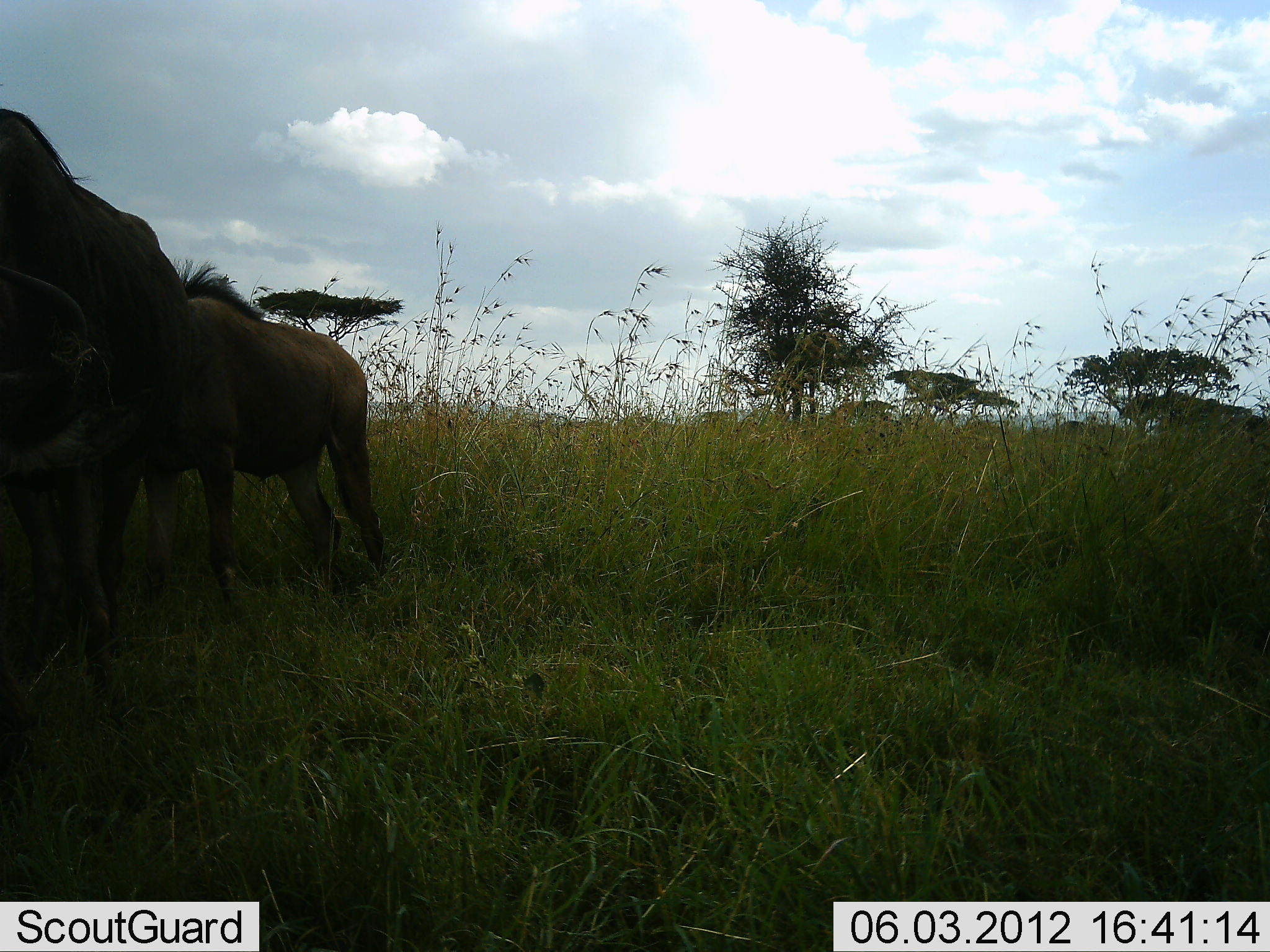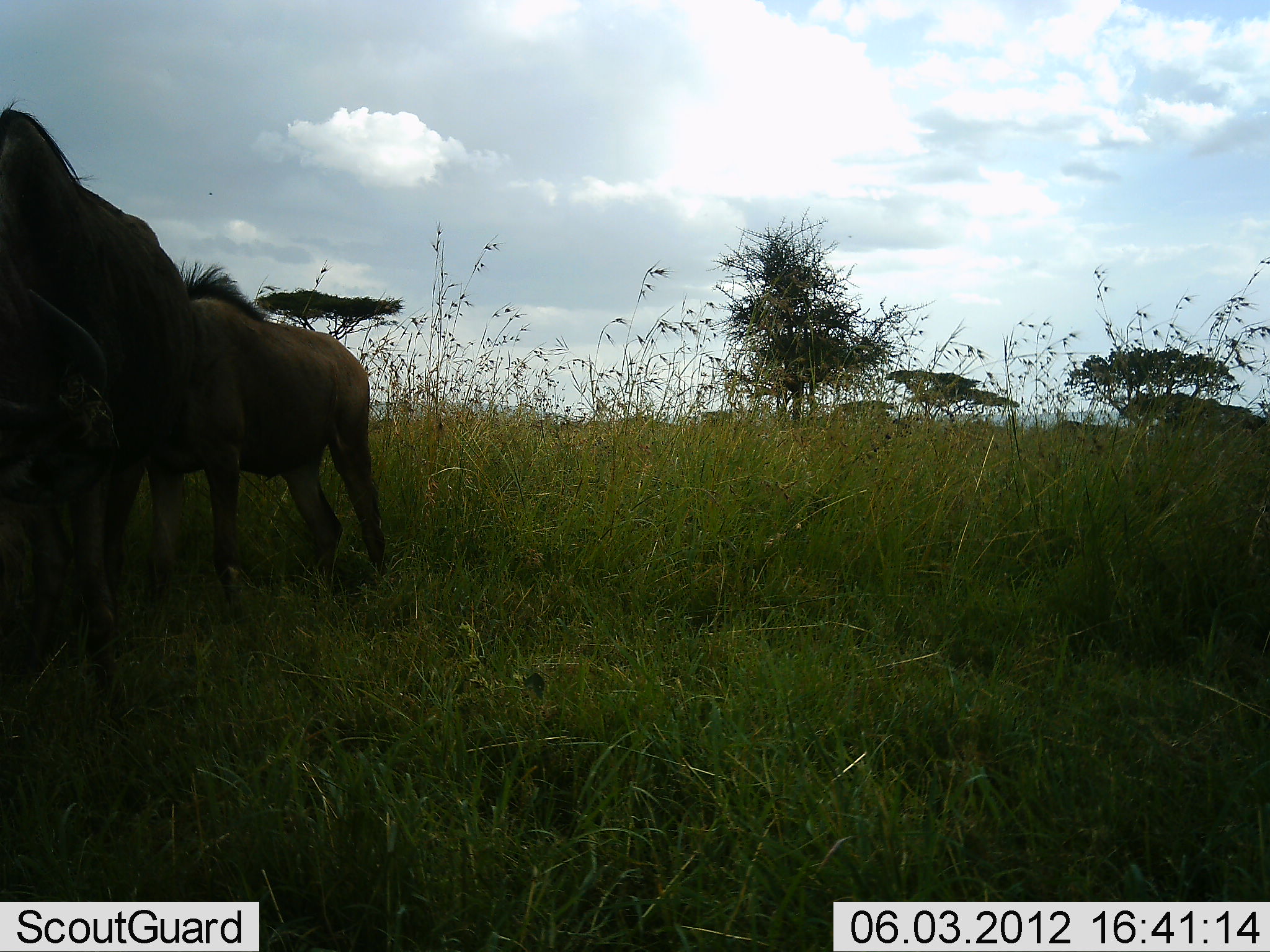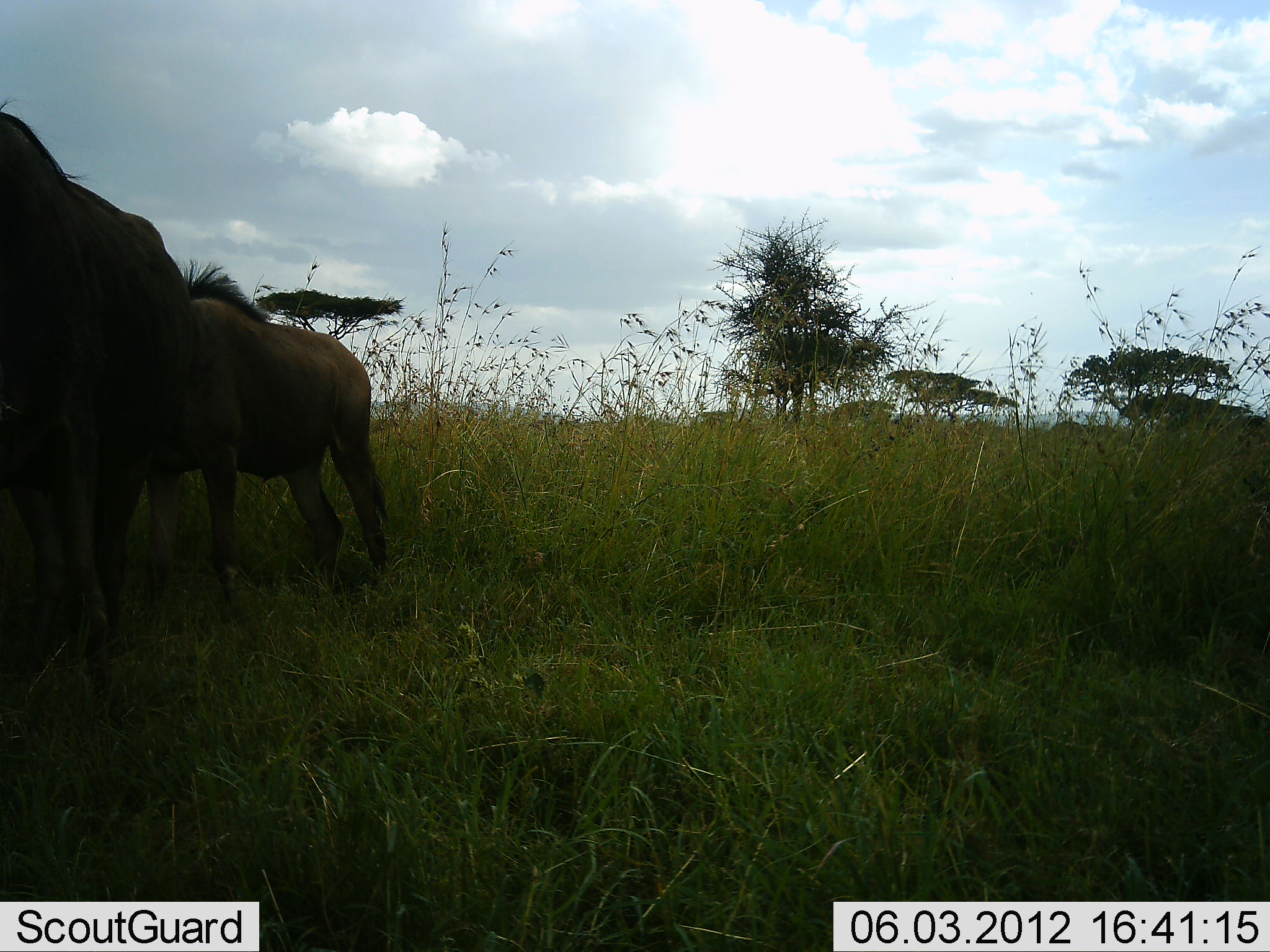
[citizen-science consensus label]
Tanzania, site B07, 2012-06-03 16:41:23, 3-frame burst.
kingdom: Animalia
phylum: Chordata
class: Mammalia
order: Artiodactyla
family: Bovidae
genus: Connochaetes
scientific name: Connochaetes taurinus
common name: blue wildebeest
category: wildebeest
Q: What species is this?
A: Wildebeest (blue wildebeest) (Connochaetes taurinus).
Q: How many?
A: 2.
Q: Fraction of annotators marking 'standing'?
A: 90%.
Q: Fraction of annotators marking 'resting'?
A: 0%.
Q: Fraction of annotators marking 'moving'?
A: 0%.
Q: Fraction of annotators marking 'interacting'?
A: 0%.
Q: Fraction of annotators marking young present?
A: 10%.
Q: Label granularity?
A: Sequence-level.